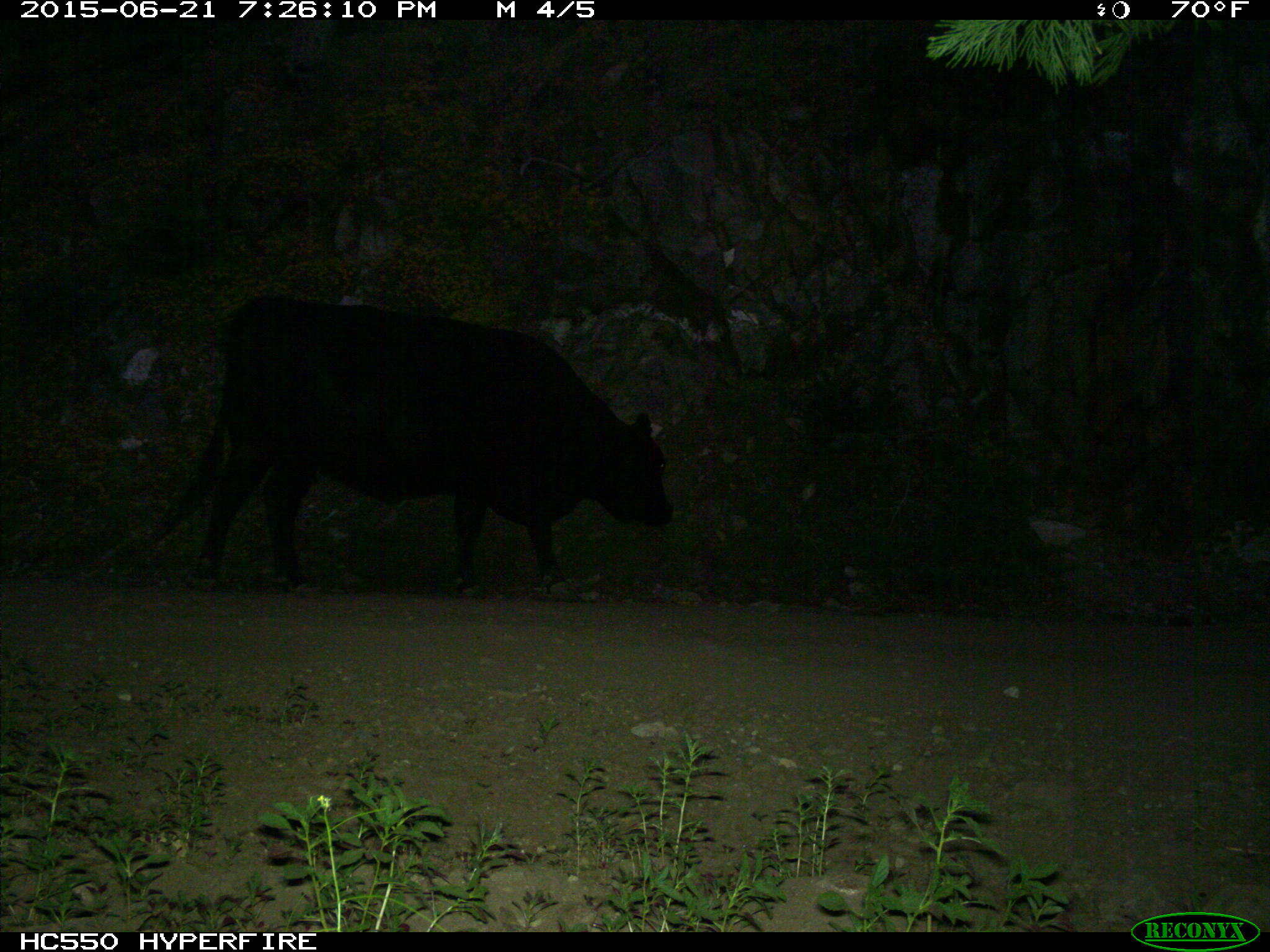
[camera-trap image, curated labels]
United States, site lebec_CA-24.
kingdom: Animalia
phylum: Chordata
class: Mammalia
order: Artiodactyla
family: Bovidae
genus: Bos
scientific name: Bos taurus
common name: domestic cow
Bos taurus (domestic cow).